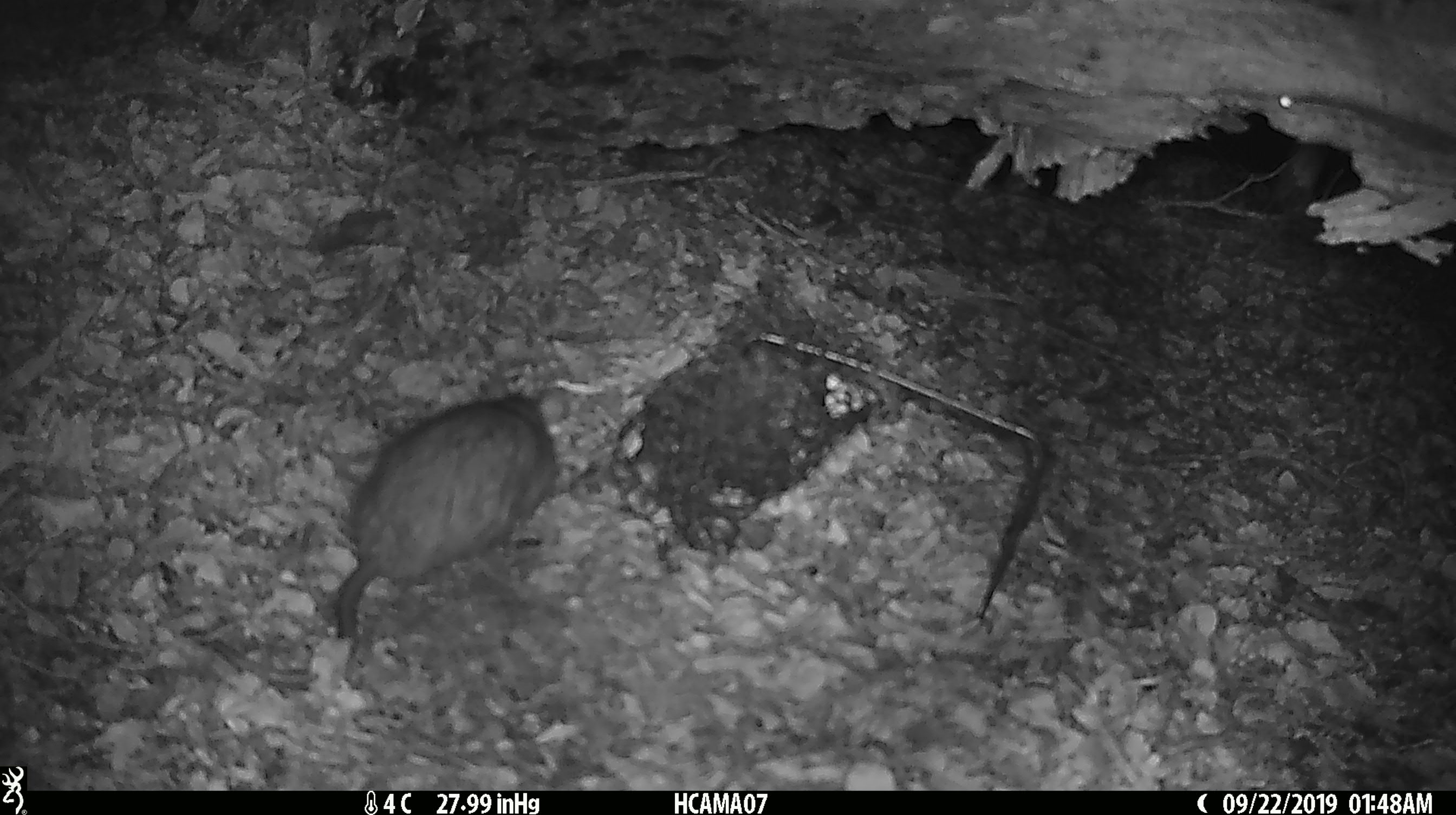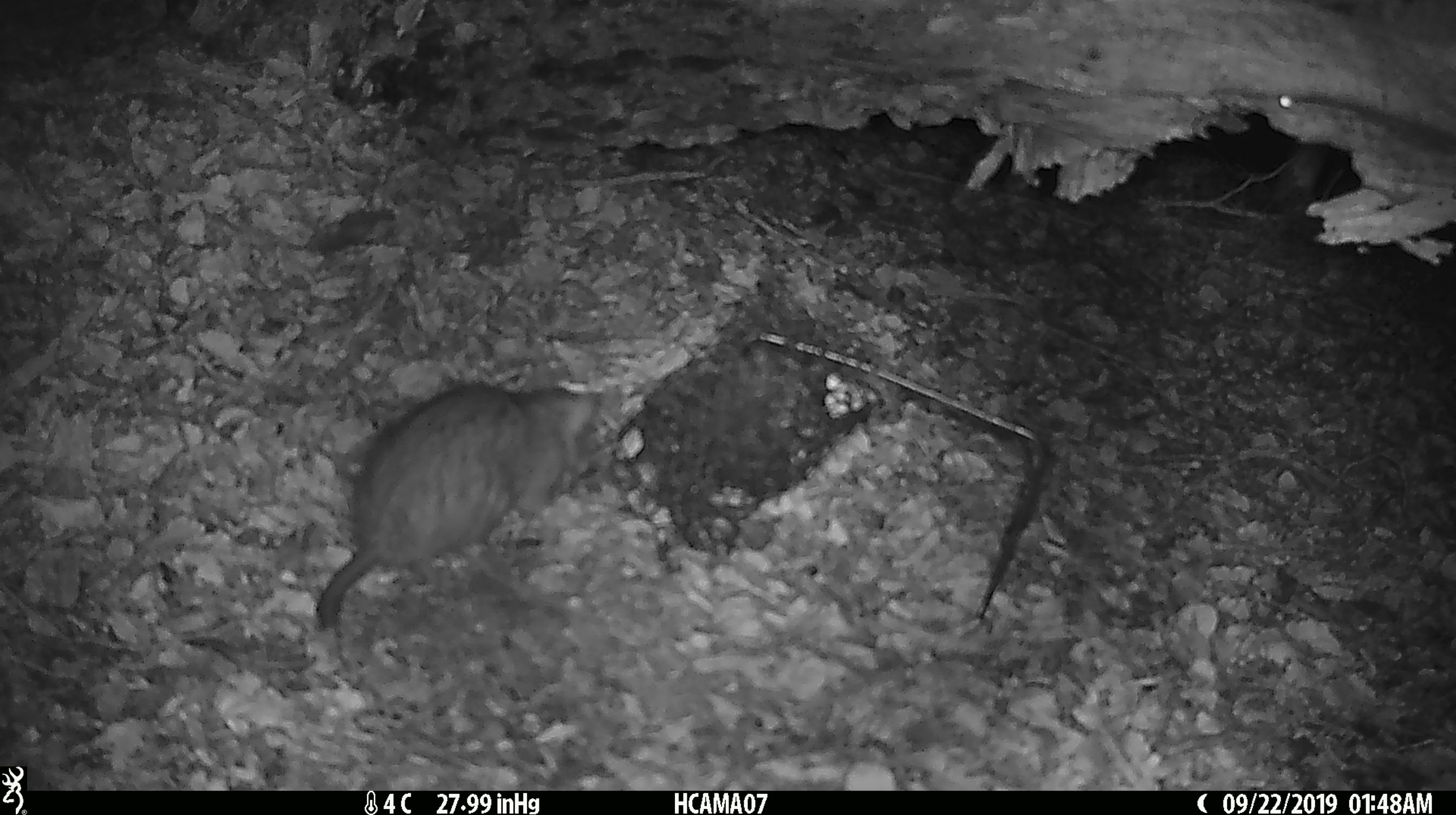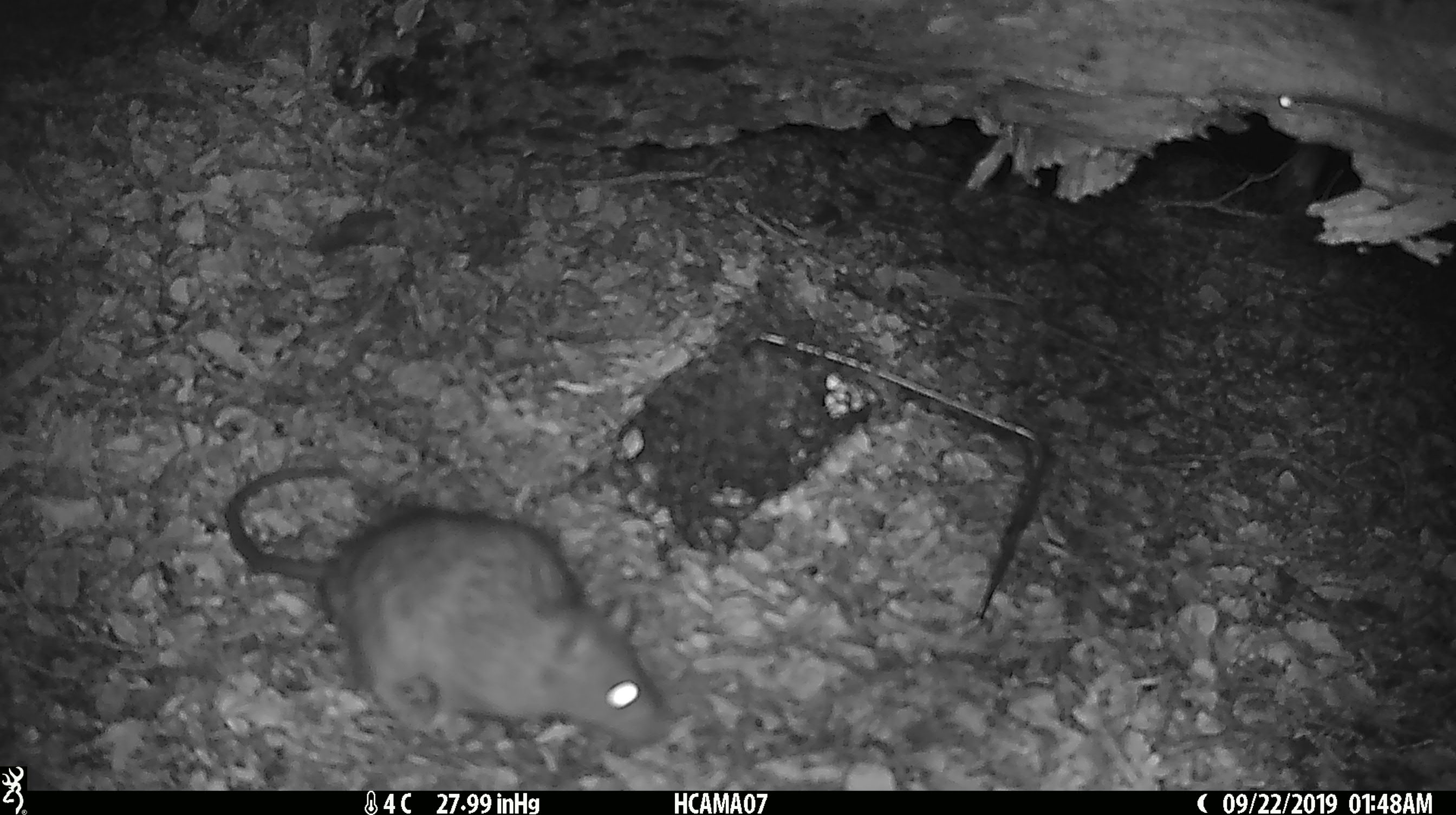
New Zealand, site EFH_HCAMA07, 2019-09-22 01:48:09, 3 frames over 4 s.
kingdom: Animalia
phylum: Chordata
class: Mammalia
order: Rodentia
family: Muridae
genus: Rattus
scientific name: Rattus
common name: rat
Rat (Rattus).